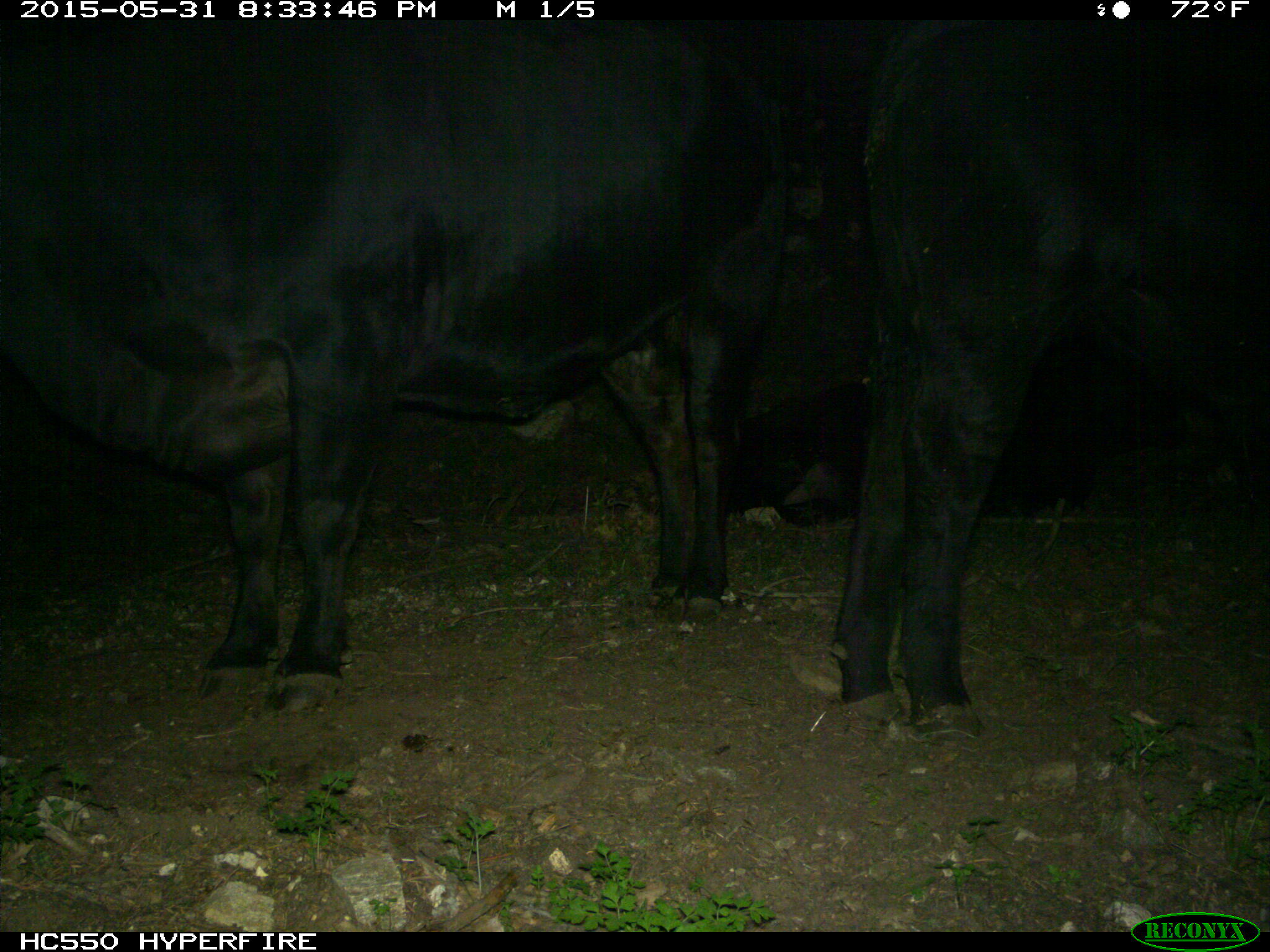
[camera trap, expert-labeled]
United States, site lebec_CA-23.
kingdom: Animalia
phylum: Chordata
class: Mammalia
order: Artiodactyla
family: Bovidae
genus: Bos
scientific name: Bos taurus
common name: domestic cow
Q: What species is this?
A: Bos taurus (domestic cow).